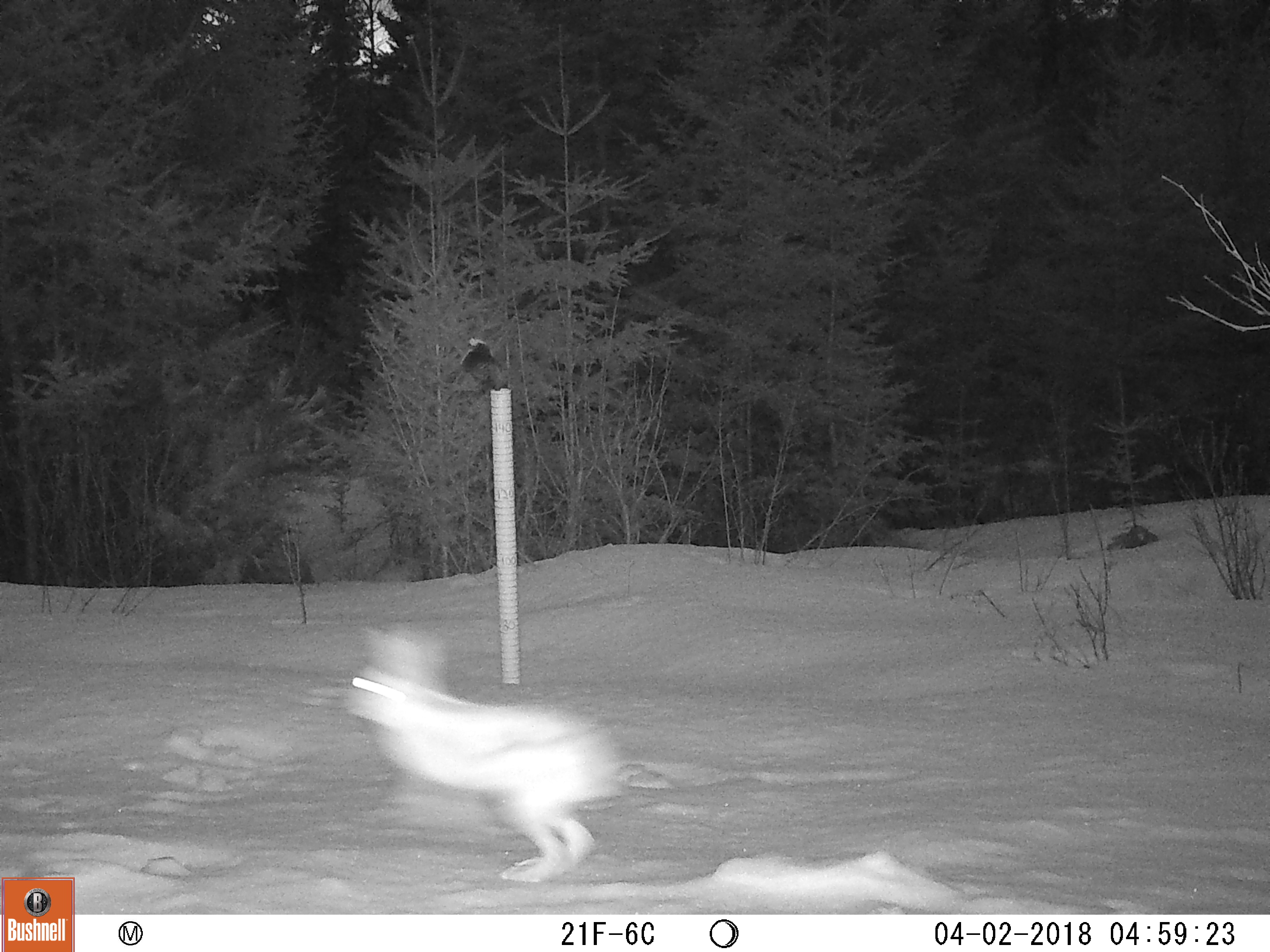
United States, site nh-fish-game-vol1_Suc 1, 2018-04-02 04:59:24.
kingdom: Animalia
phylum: Chordata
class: Mammalia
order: Lagomorpha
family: Leporidae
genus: Lepus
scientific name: Lepus americanus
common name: snowshoe hare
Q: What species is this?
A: Snowshoe hare (Lepus americanus).